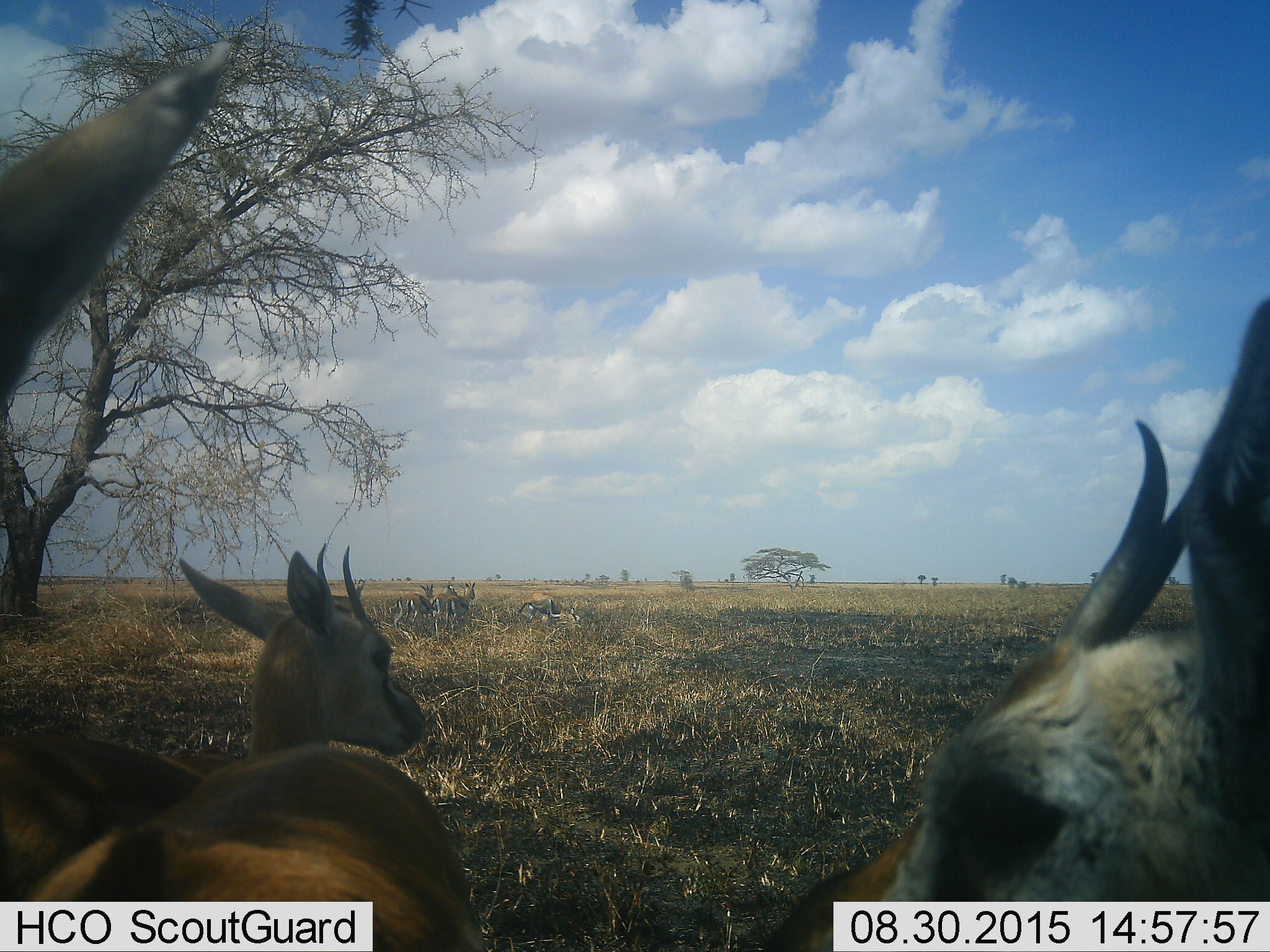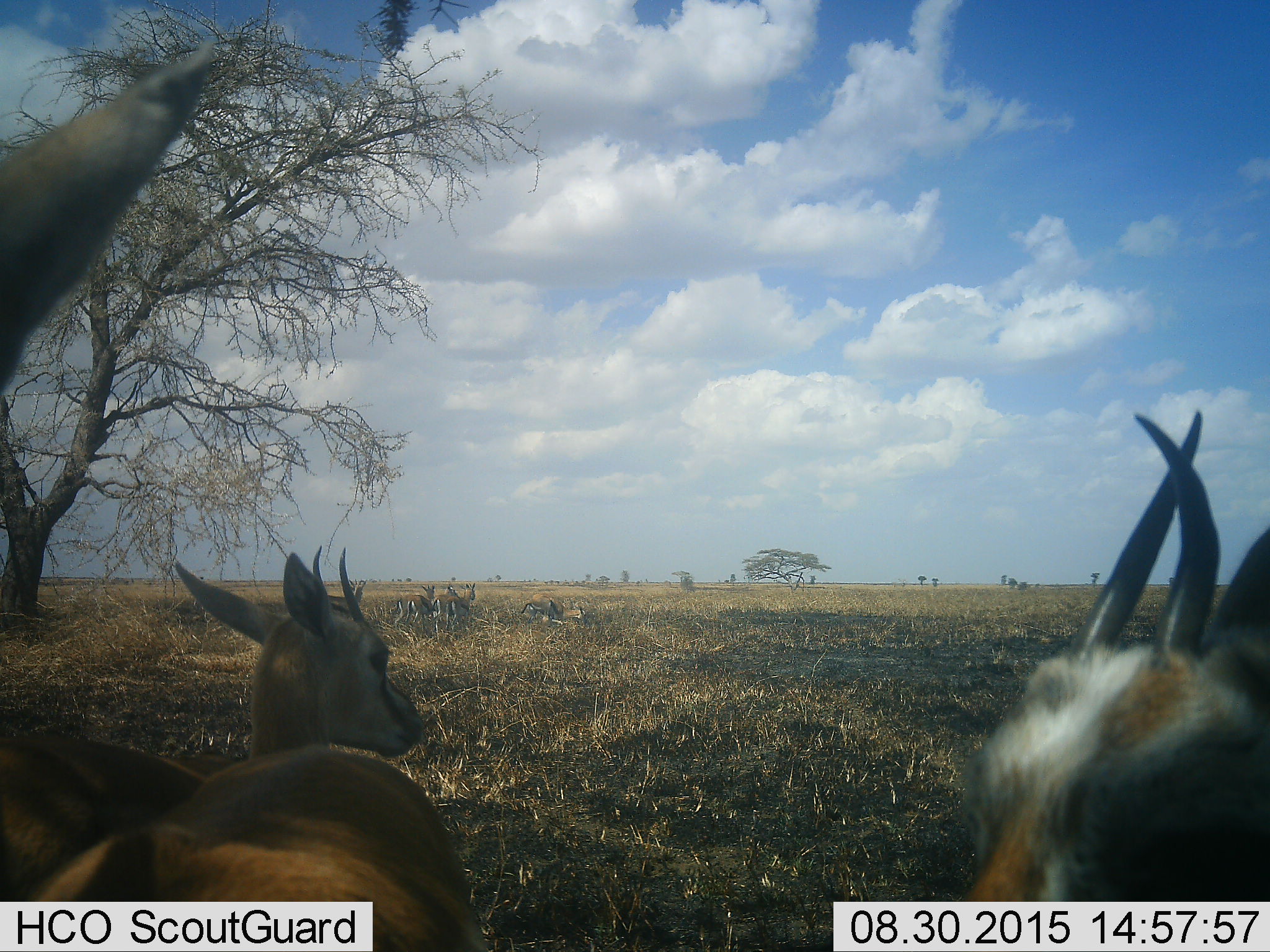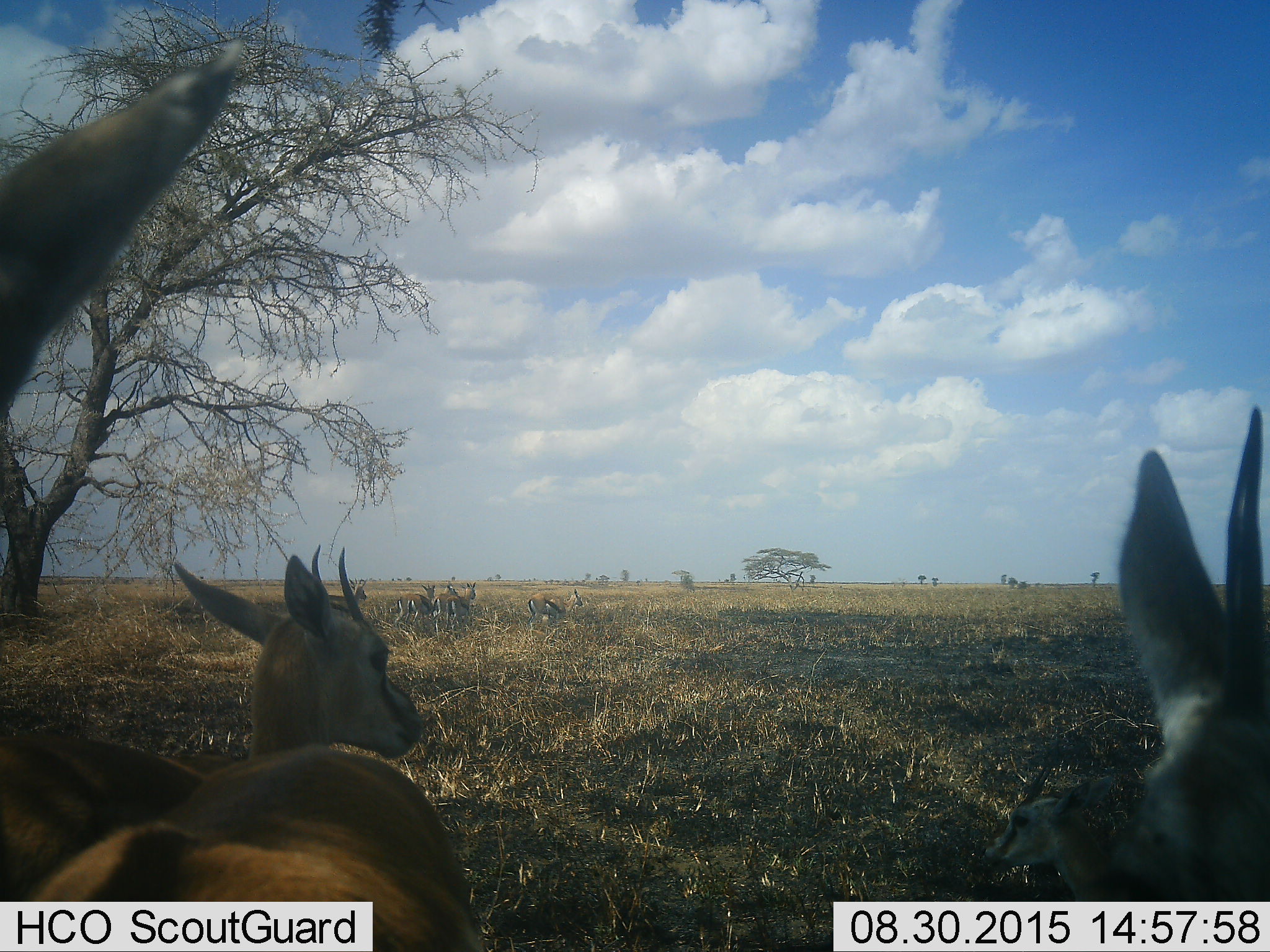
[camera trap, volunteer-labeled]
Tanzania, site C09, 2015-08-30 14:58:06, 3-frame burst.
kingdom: Animalia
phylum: Chordata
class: Mammalia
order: Artiodactyla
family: Bovidae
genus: Eudorcas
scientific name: Eudorcas thomsonii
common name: thomson's gazelle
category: gazellethomsons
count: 8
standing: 79%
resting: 36%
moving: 14%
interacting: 14%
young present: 43%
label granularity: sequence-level